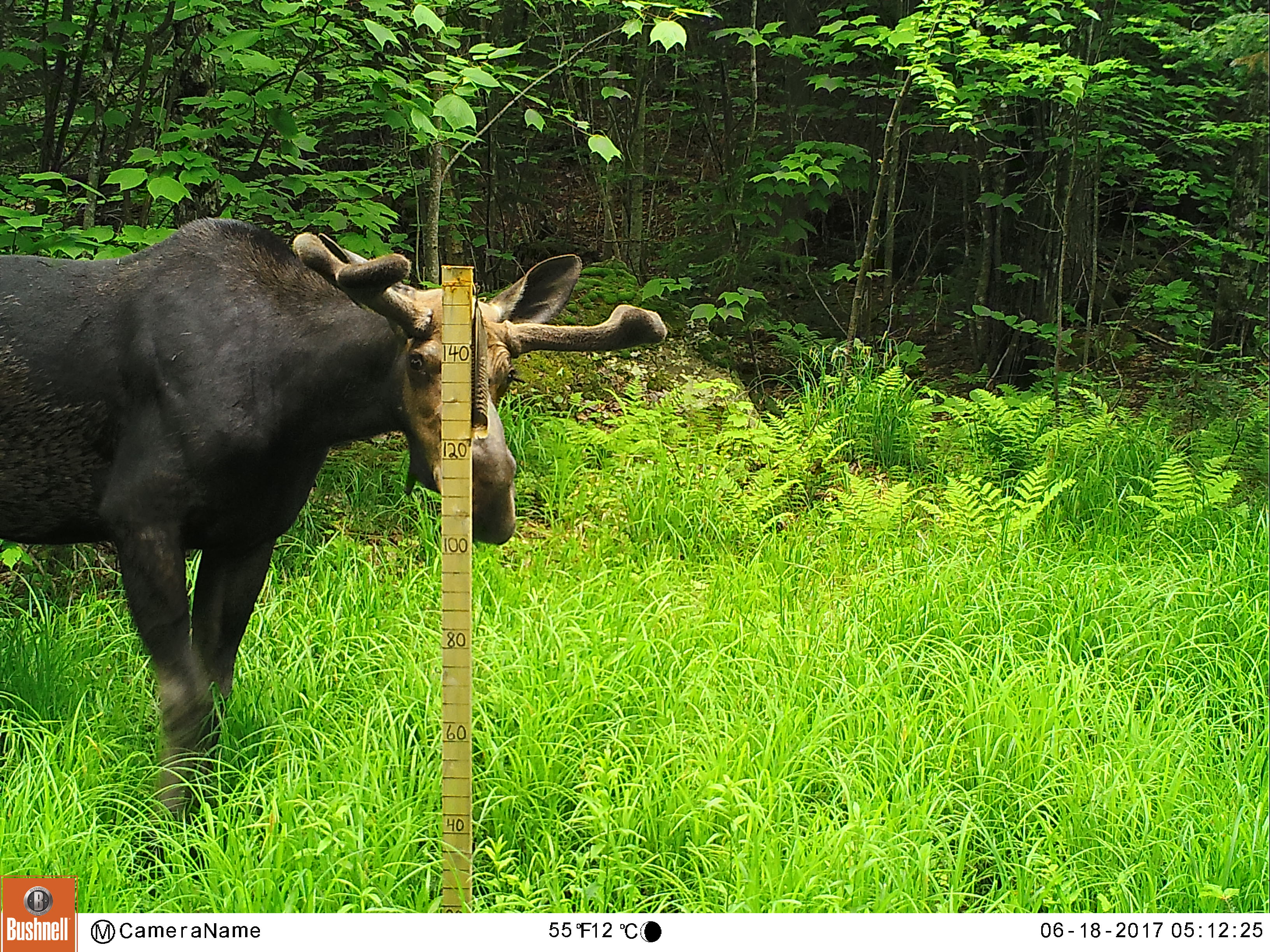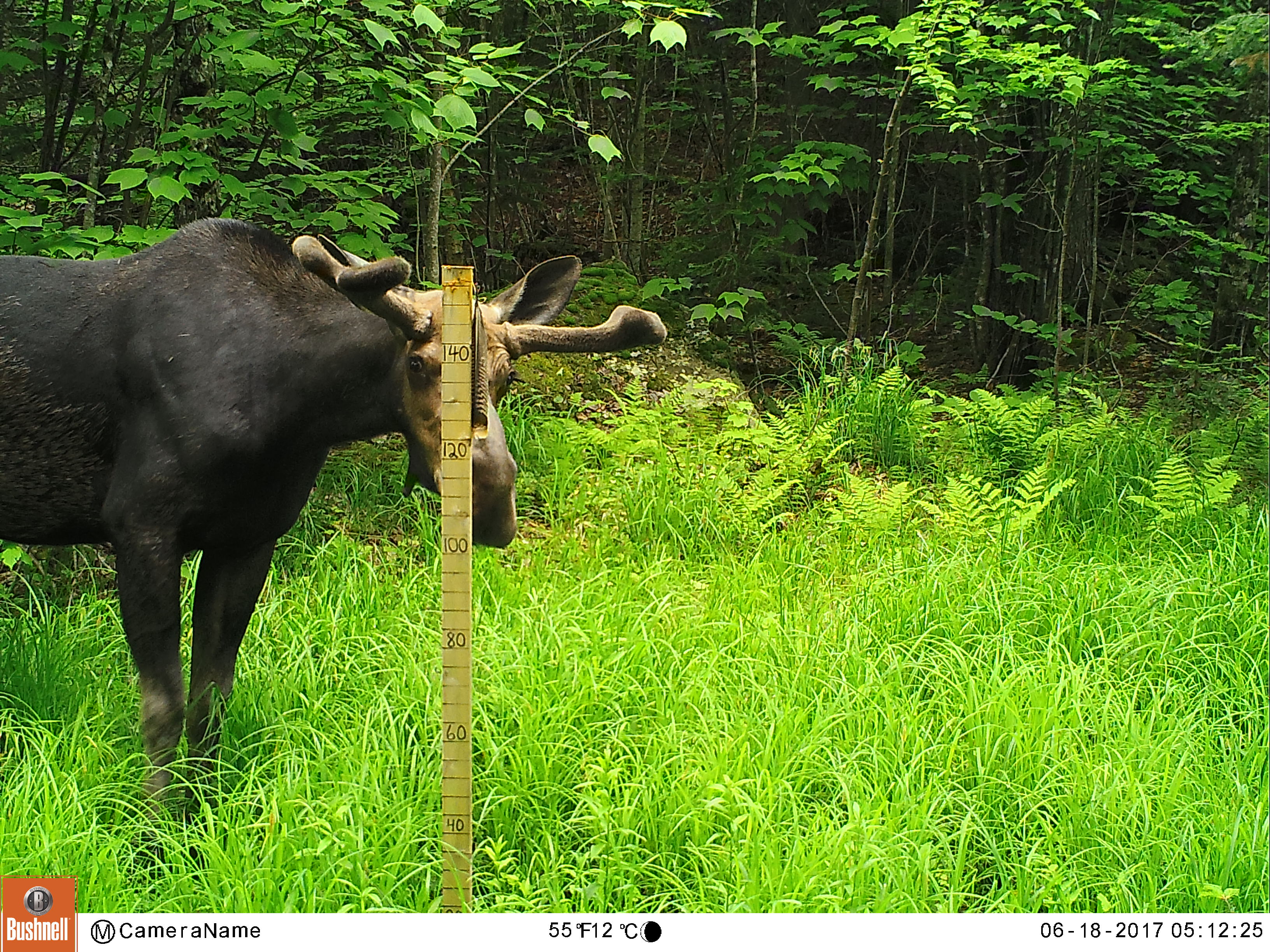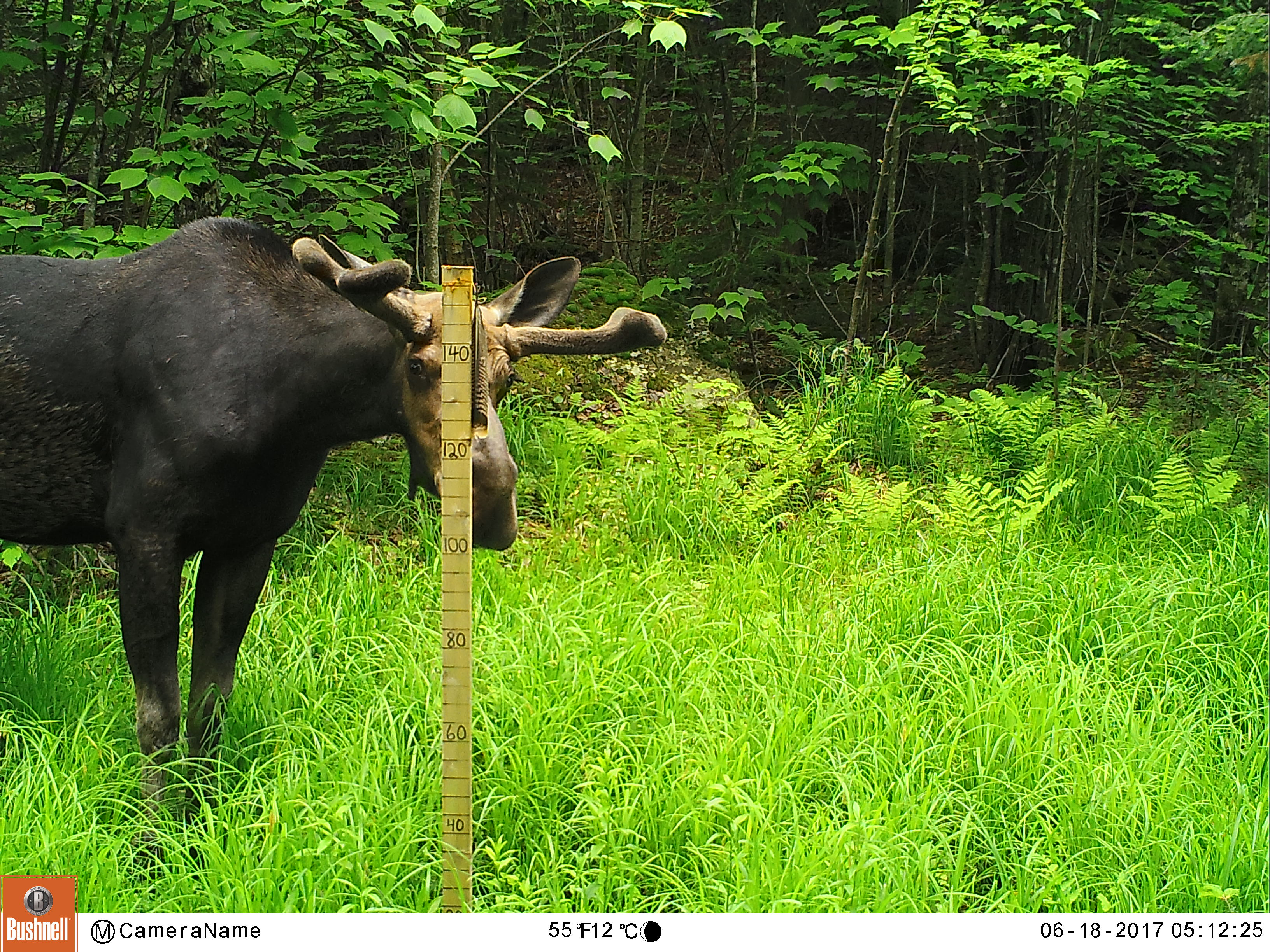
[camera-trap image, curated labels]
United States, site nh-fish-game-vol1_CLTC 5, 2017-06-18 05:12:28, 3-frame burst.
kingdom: Animalia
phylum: Chordata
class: Mammalia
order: Artiodactyla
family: Cervidae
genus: Alces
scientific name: Alces alces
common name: moose